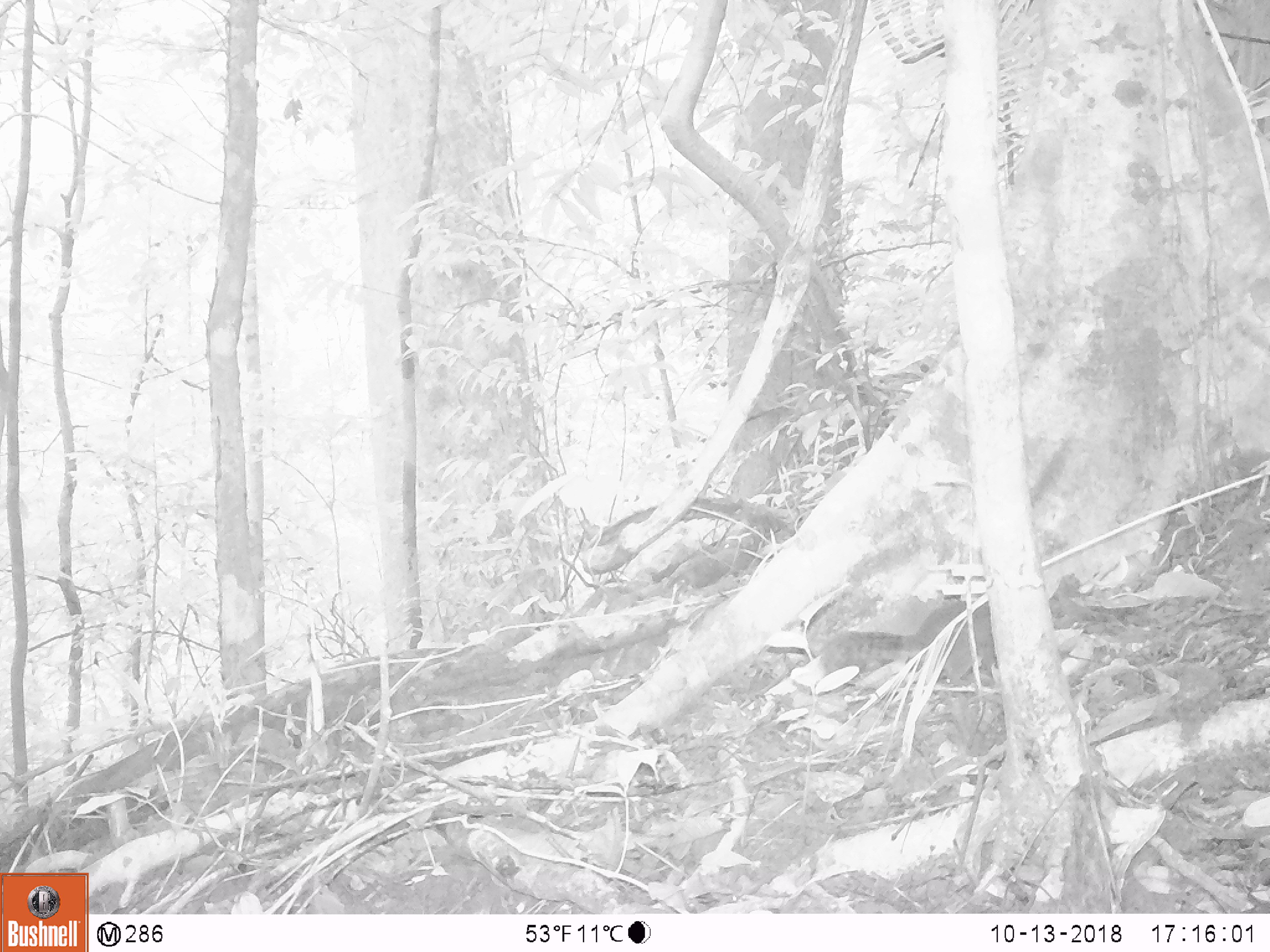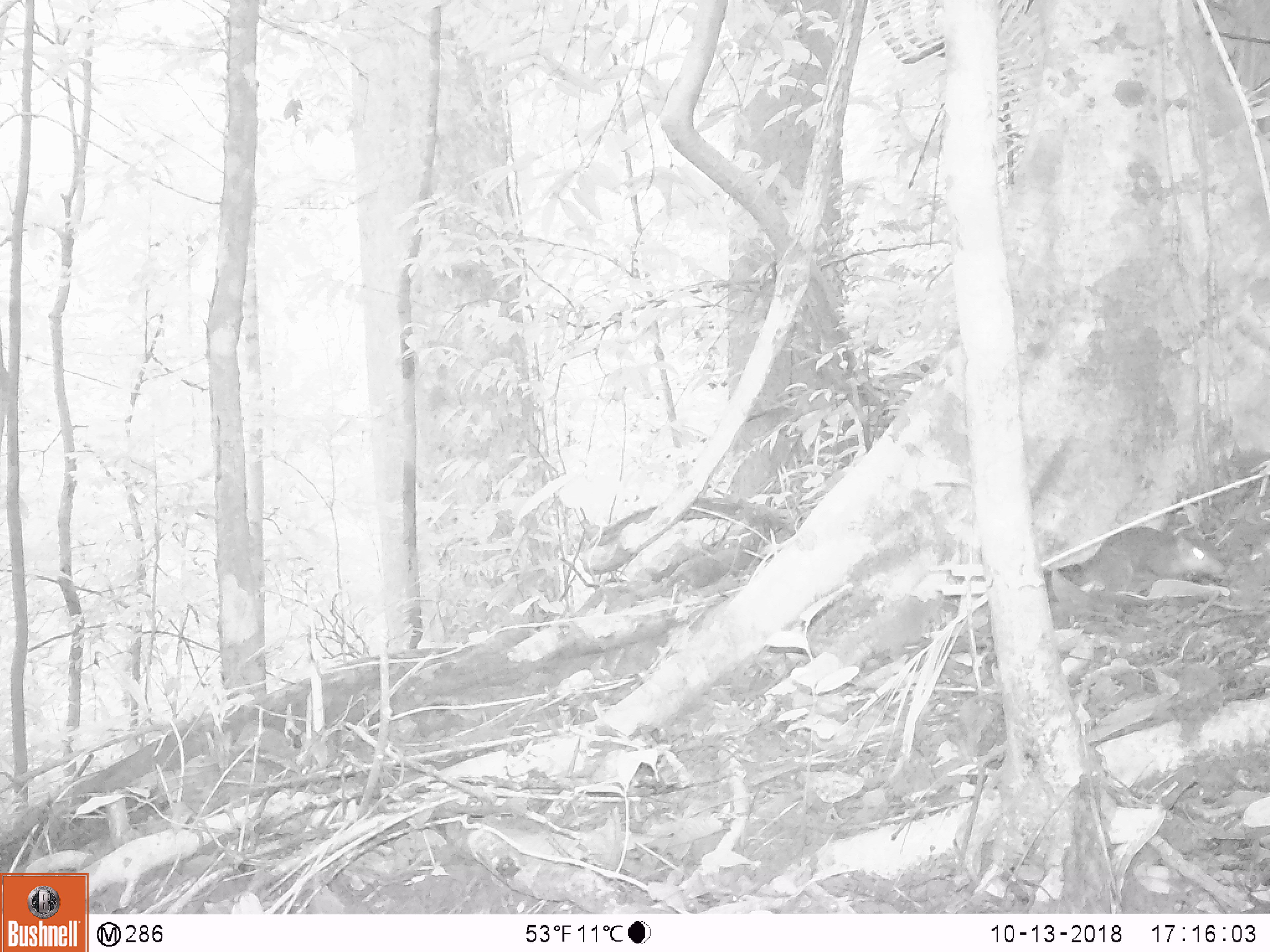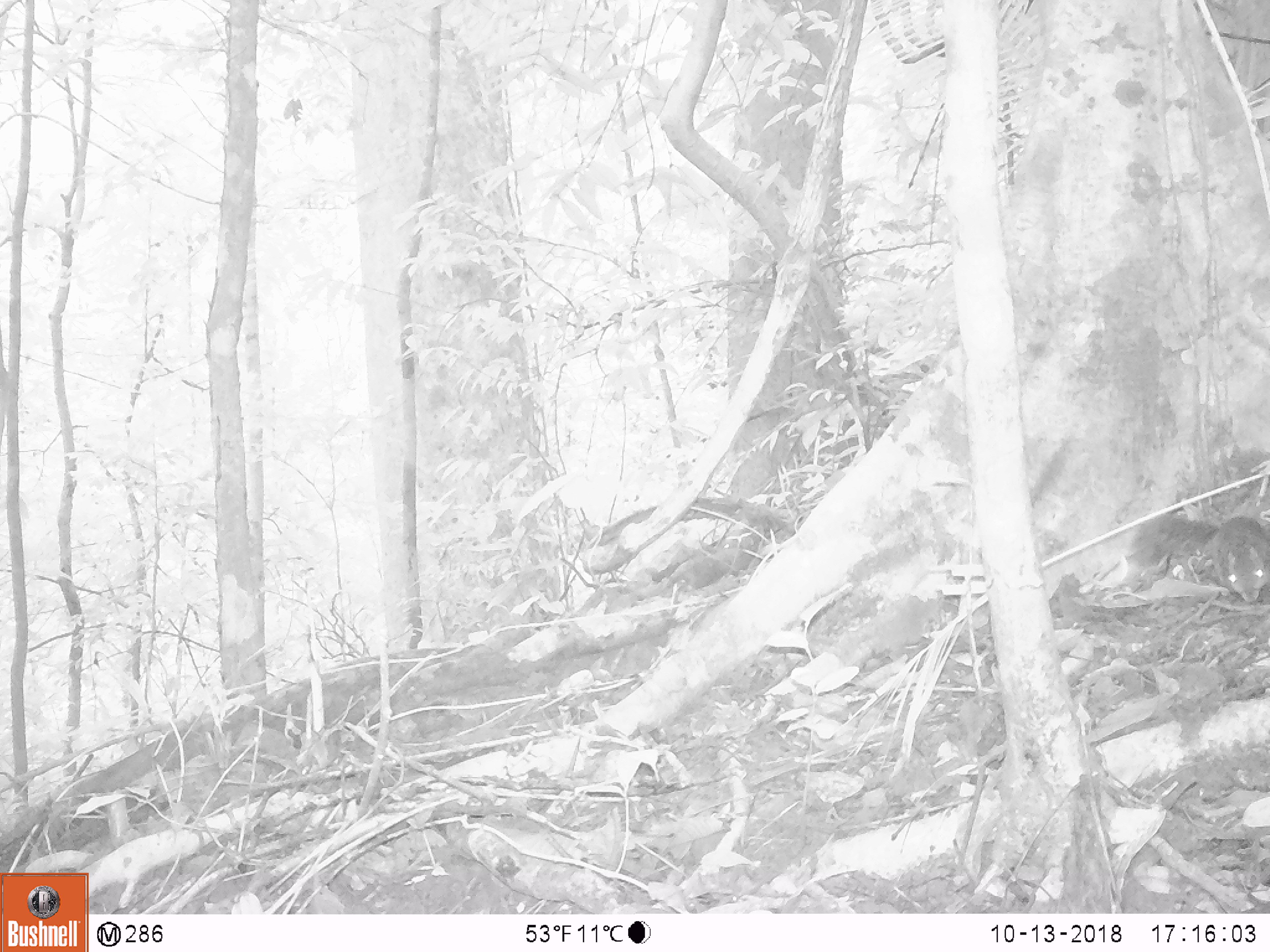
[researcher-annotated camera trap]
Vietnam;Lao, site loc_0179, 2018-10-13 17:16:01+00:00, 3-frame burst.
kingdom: Animalia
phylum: Chordata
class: Mammalia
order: Rodentia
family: Sciuridae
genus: Dremomys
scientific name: Dremomys rufigenis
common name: red-cheeked squirrel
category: red cheeked squirrel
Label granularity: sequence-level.